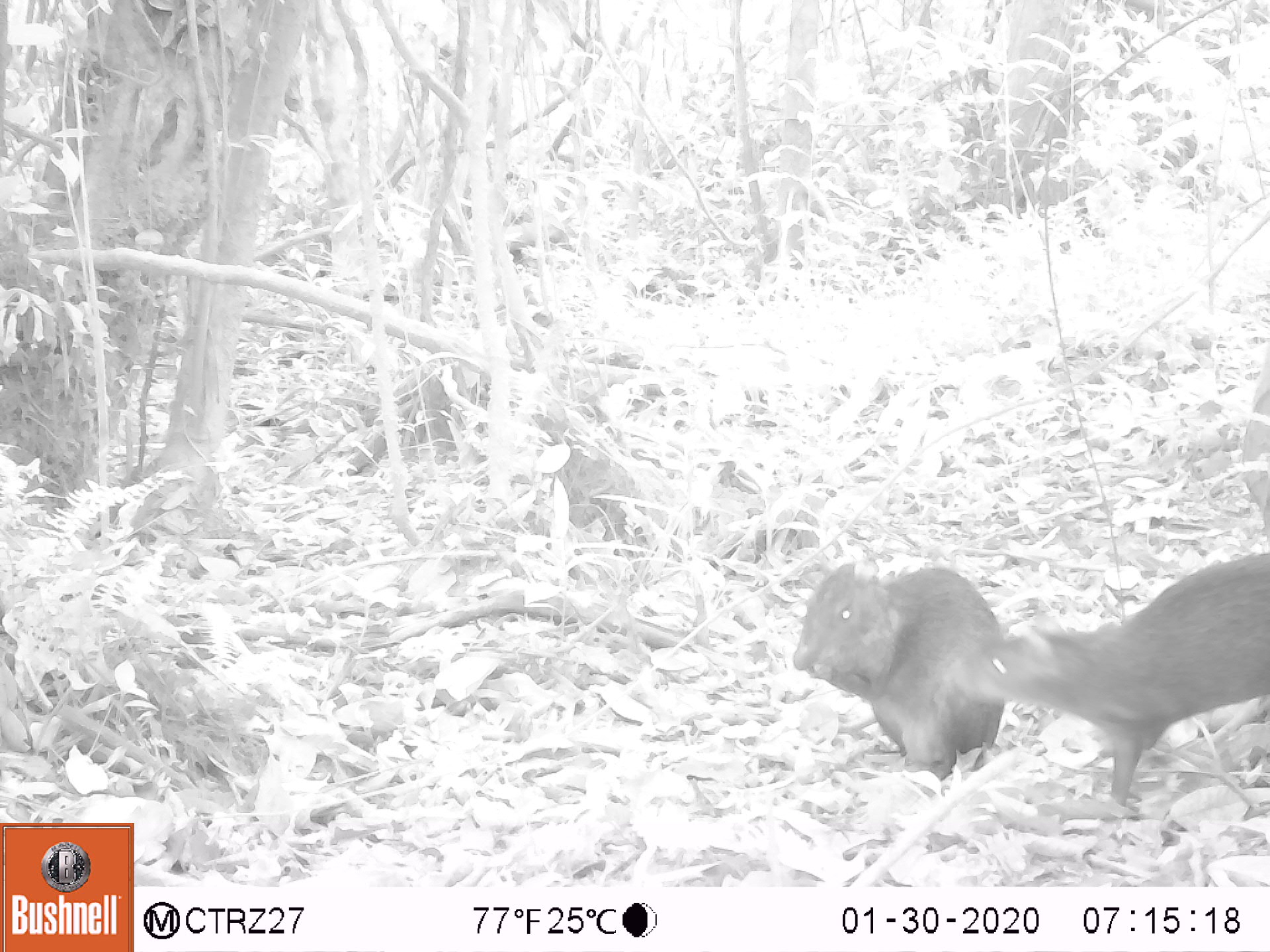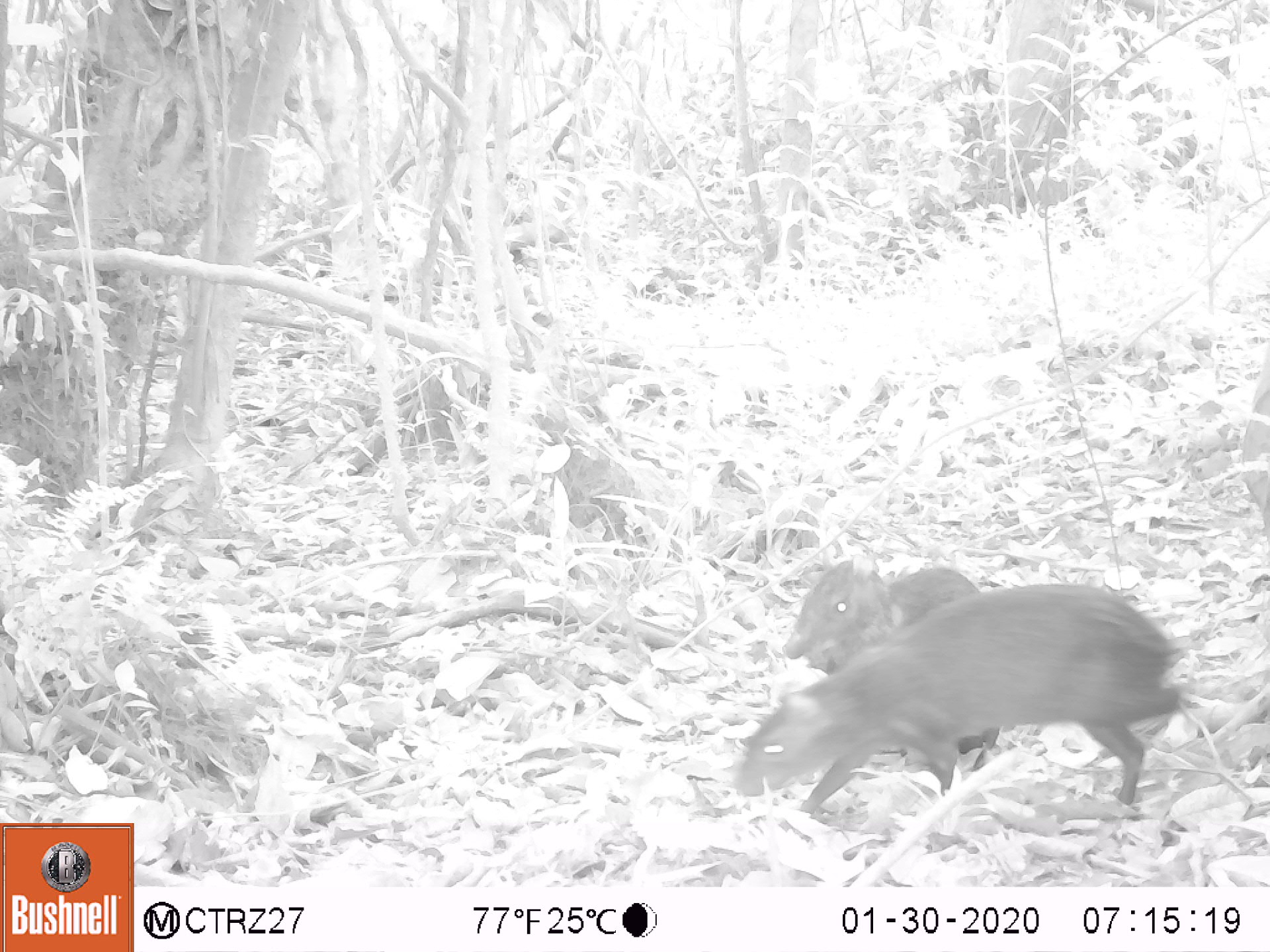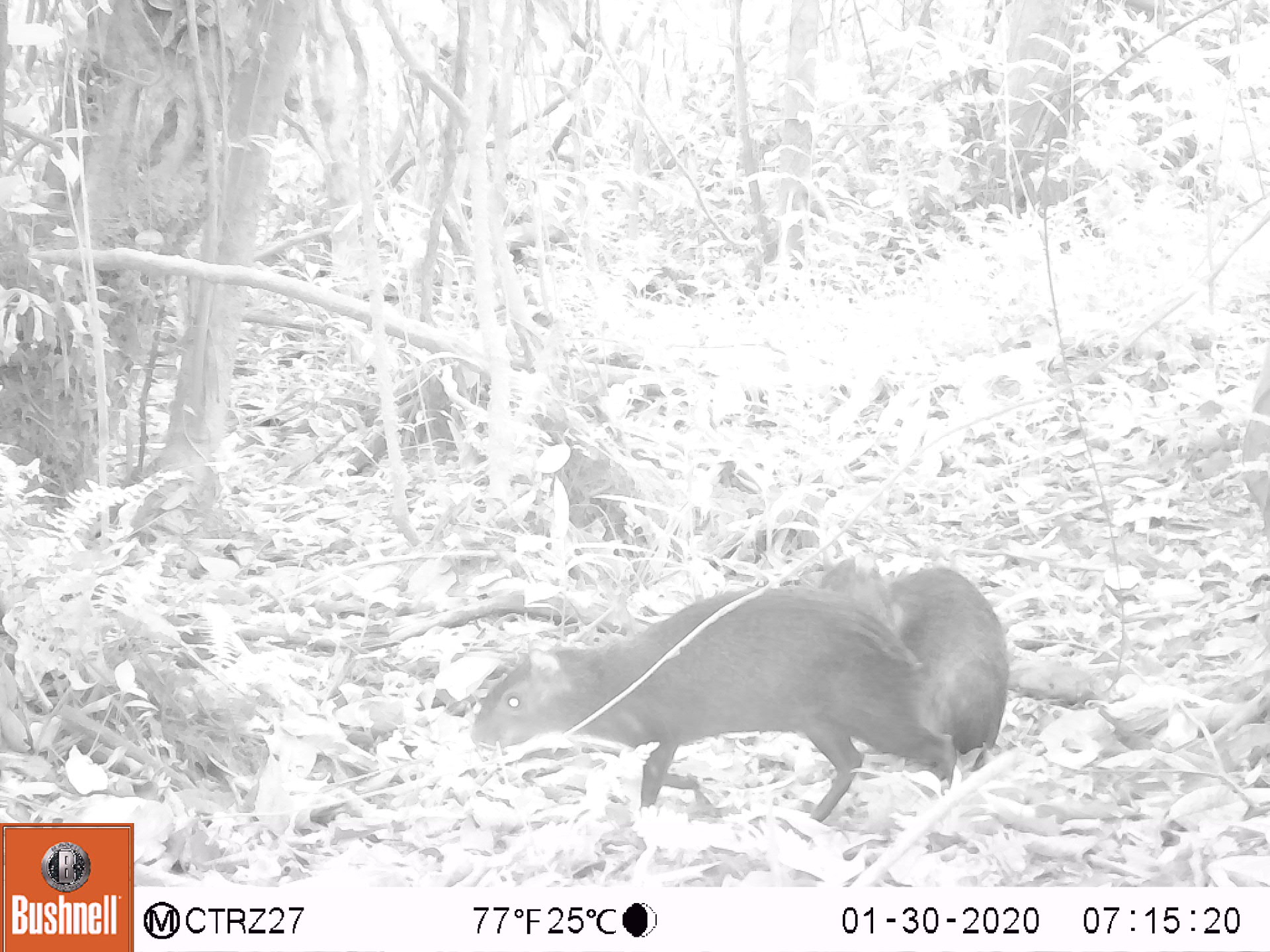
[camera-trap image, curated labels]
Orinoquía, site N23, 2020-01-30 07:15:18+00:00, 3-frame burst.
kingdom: Animalia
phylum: Chordata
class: Mammalia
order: Rodentia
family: Dasyproctidae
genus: Dasyprocta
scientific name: Dasyprocta fuliginosa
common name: black agouti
Black agouti (Dasyprocta fuliginosa).